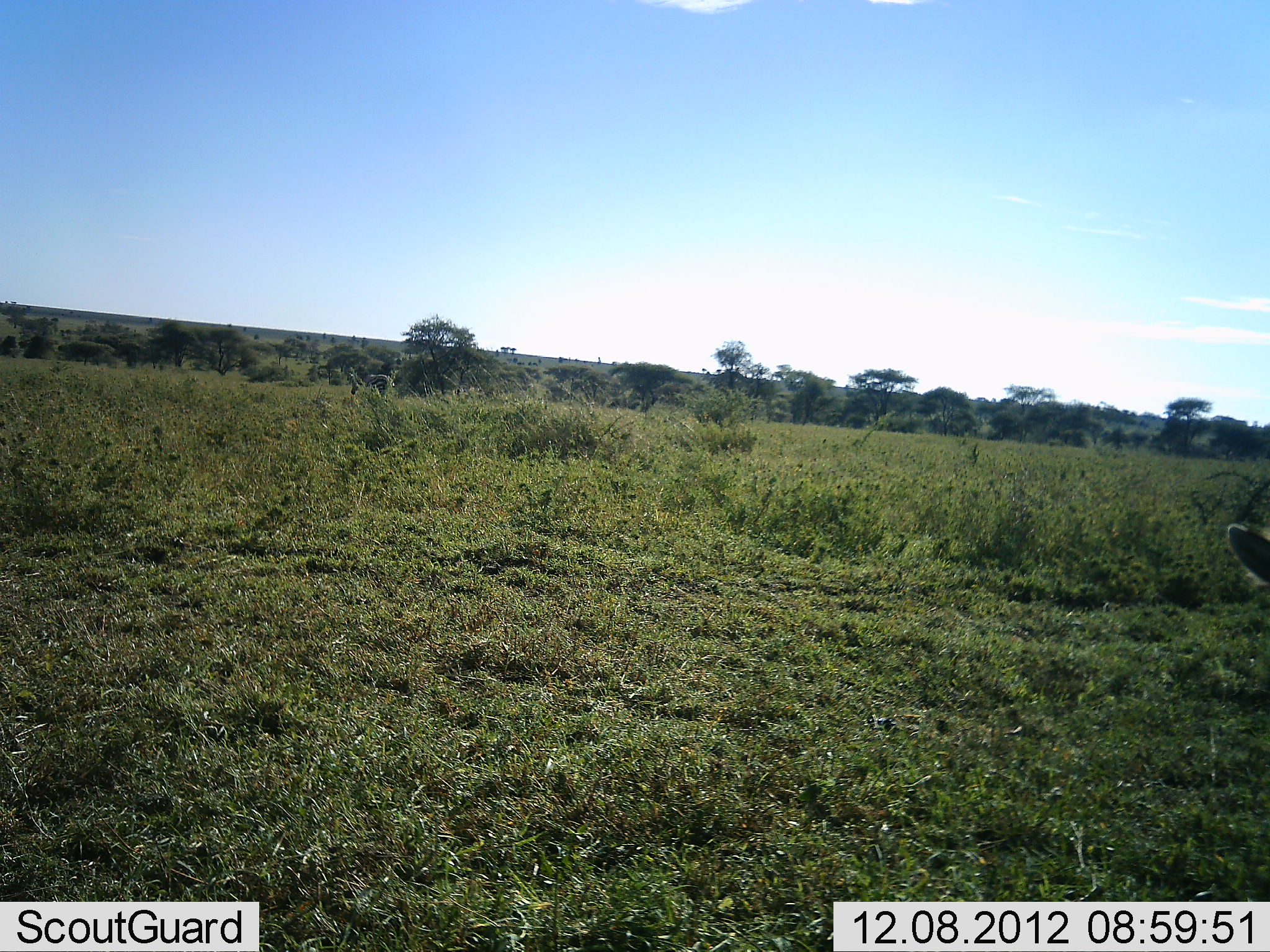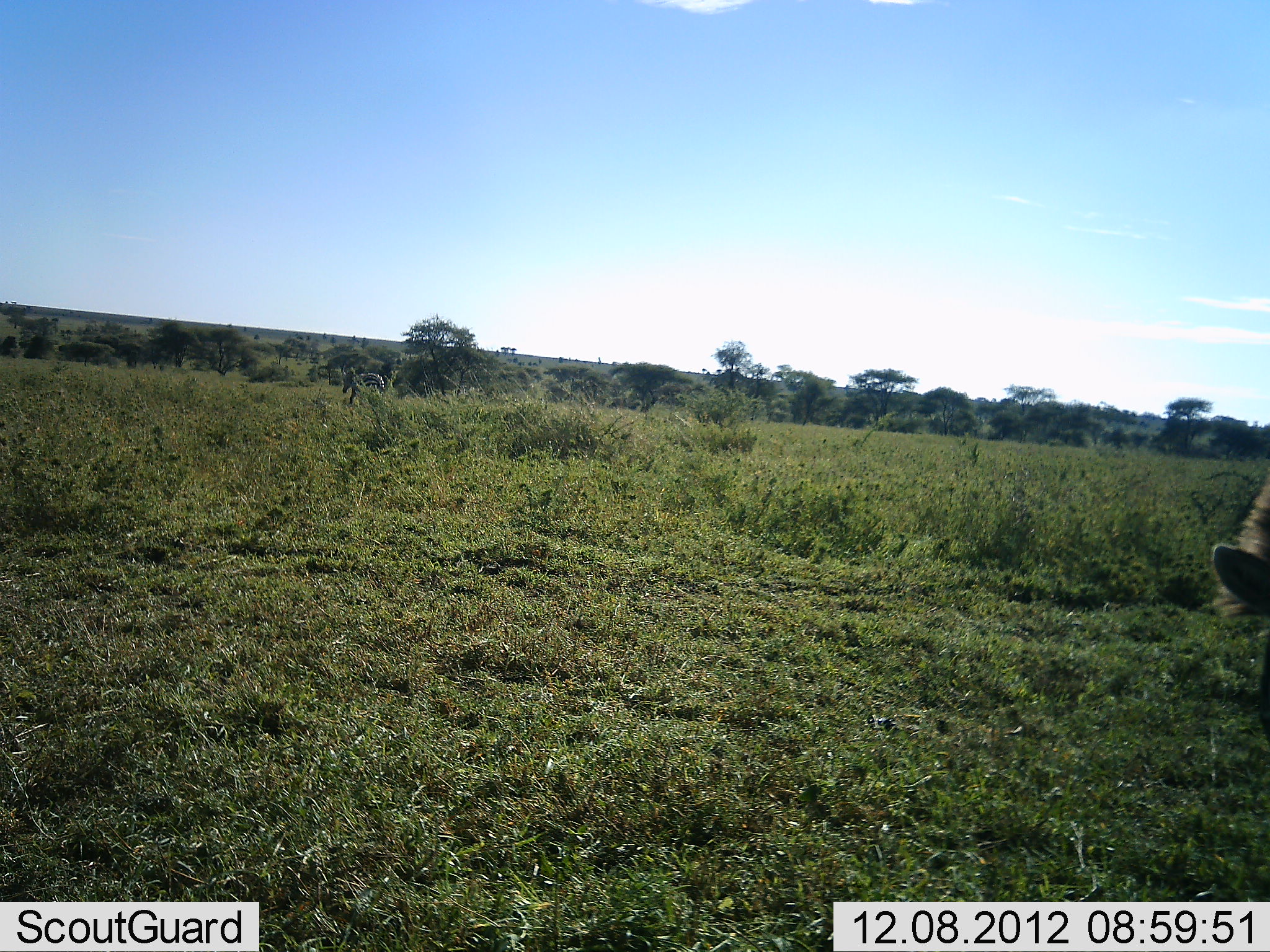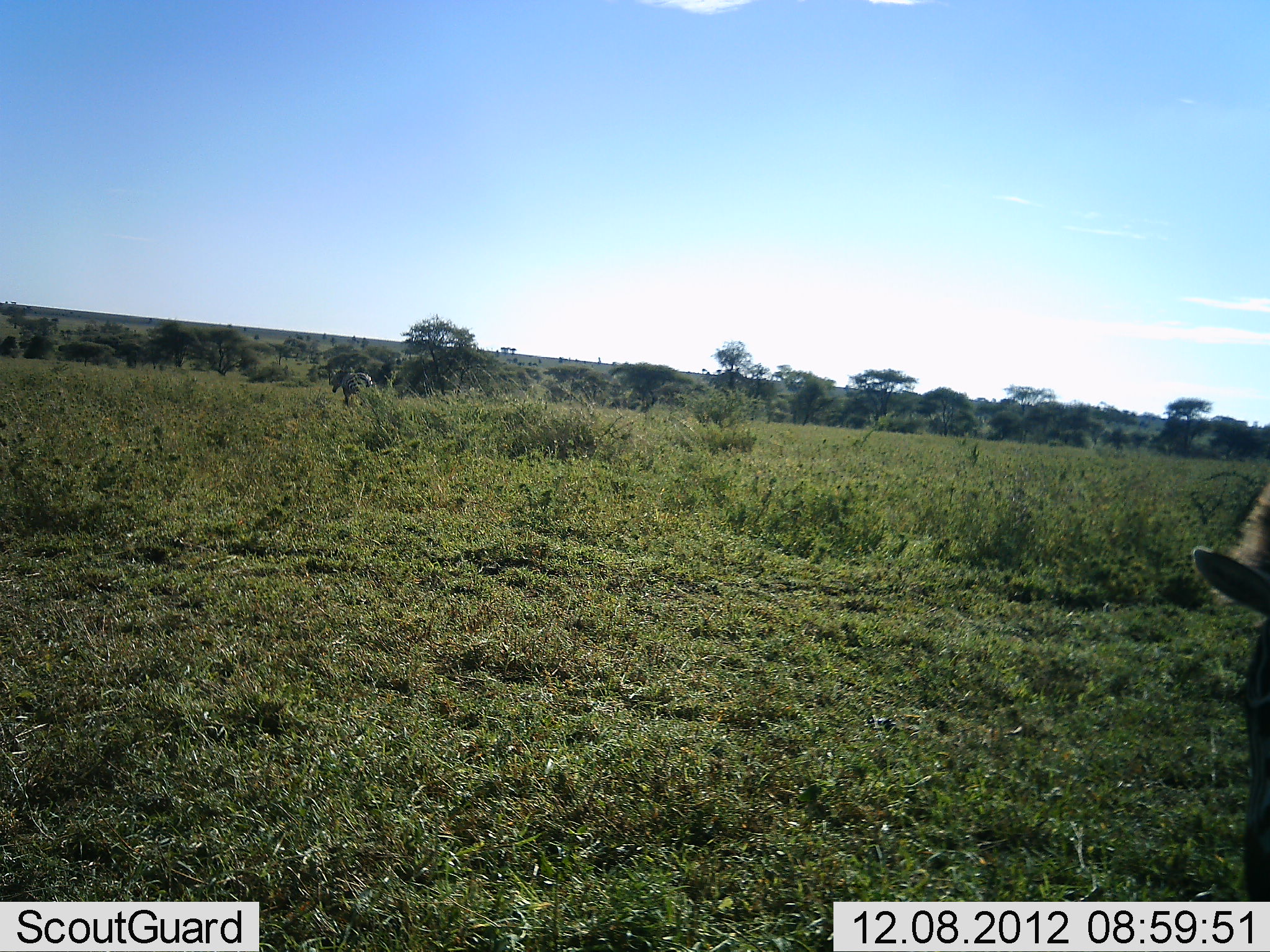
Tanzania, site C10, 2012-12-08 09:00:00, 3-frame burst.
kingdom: Animalia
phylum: Chordata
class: Mammalia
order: Perissodactyla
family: Equidae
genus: Equus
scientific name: Equus quagga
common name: plains zebra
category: zebra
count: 2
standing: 38%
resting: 0%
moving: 62%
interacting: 0%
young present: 0%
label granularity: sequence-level